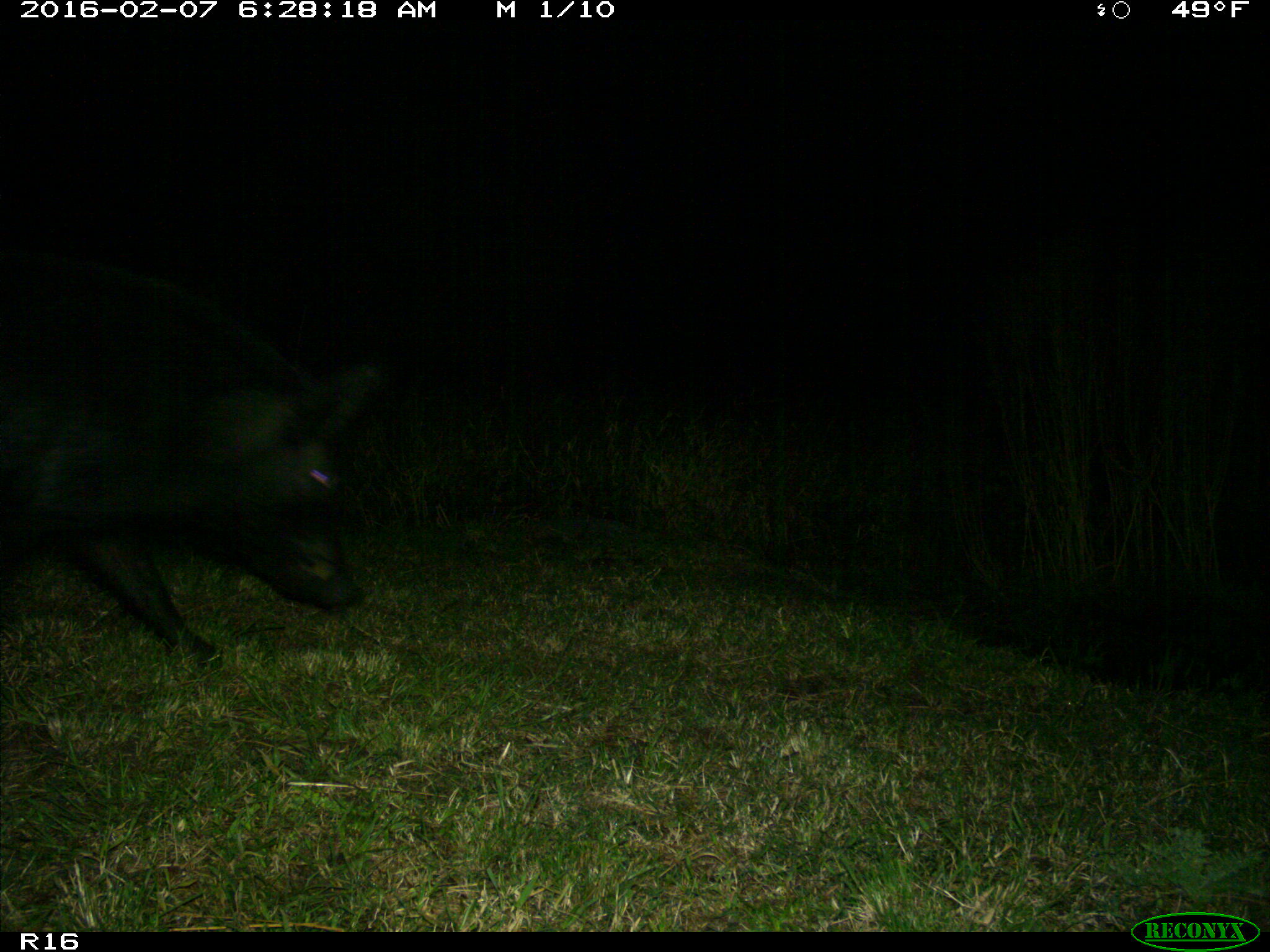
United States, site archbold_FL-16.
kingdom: Animalia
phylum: Chordata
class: Mammalia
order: Artiodactyla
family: Suidae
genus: Sus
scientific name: Sus scrofa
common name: wild boar